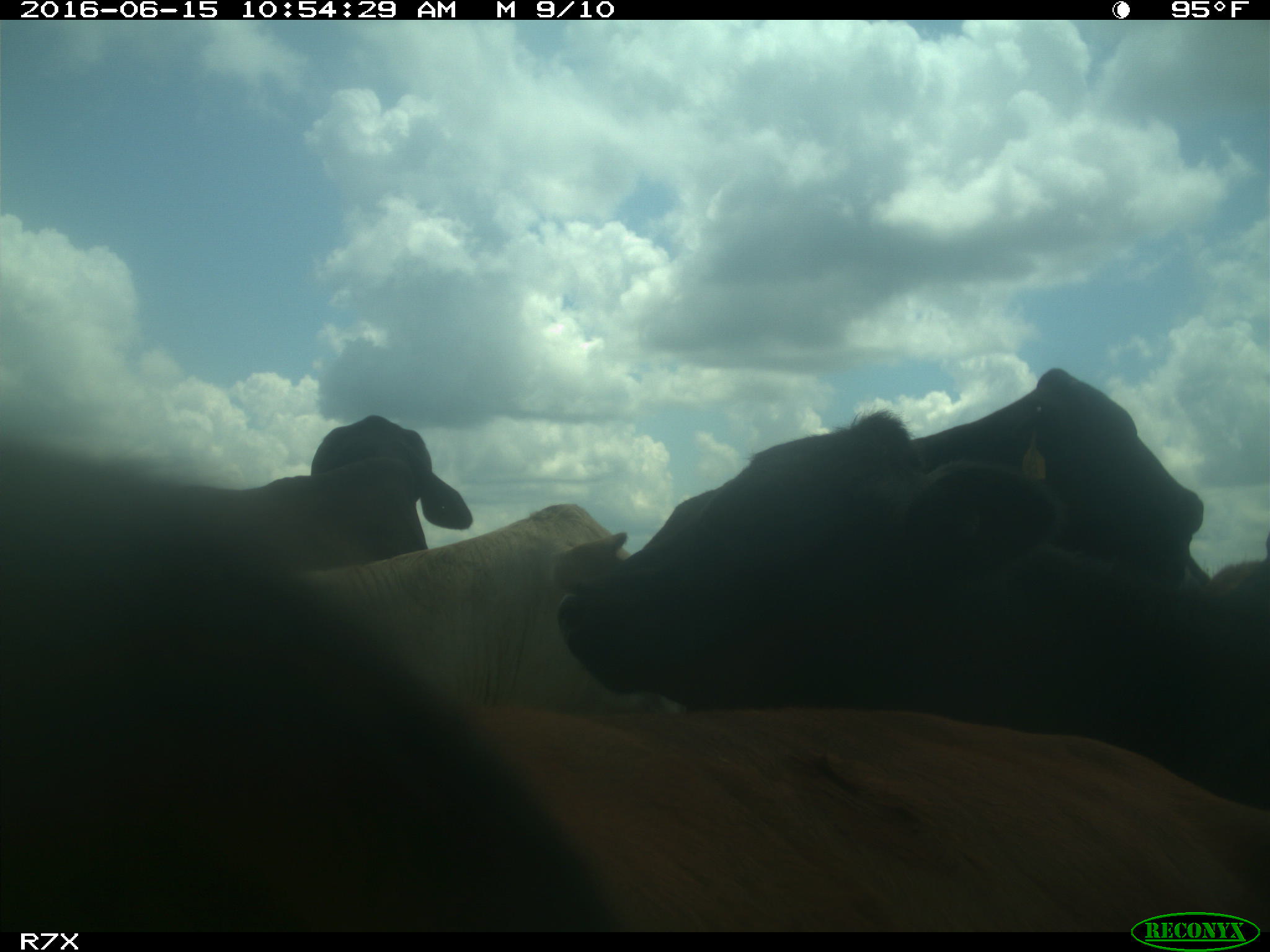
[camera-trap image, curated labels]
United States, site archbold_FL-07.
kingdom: Animalia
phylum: Chordata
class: Mammalia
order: Artiodactyla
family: Bovidae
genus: Bos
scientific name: Bos taurus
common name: domestic cow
Bos taurus (domestic cow).